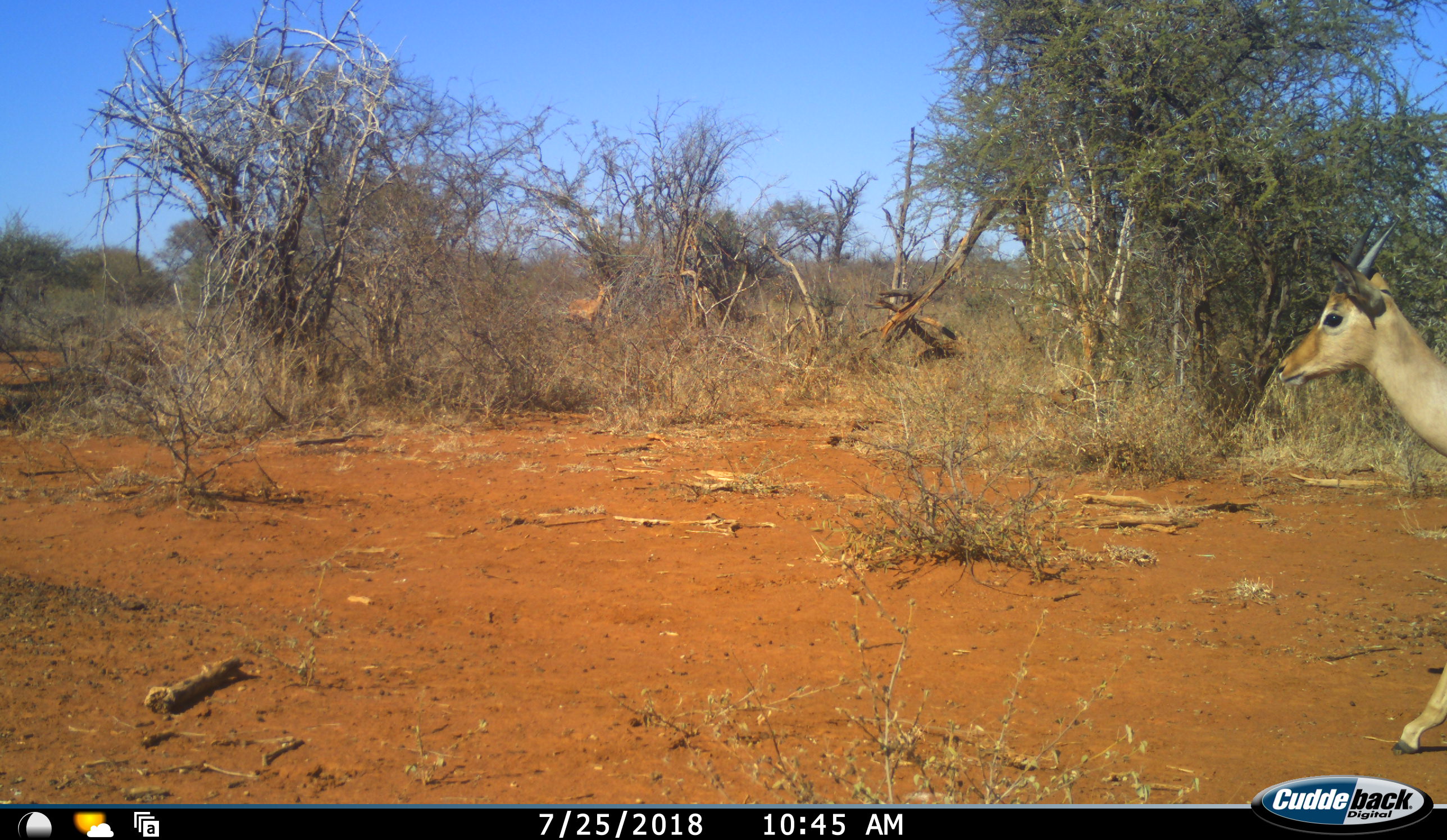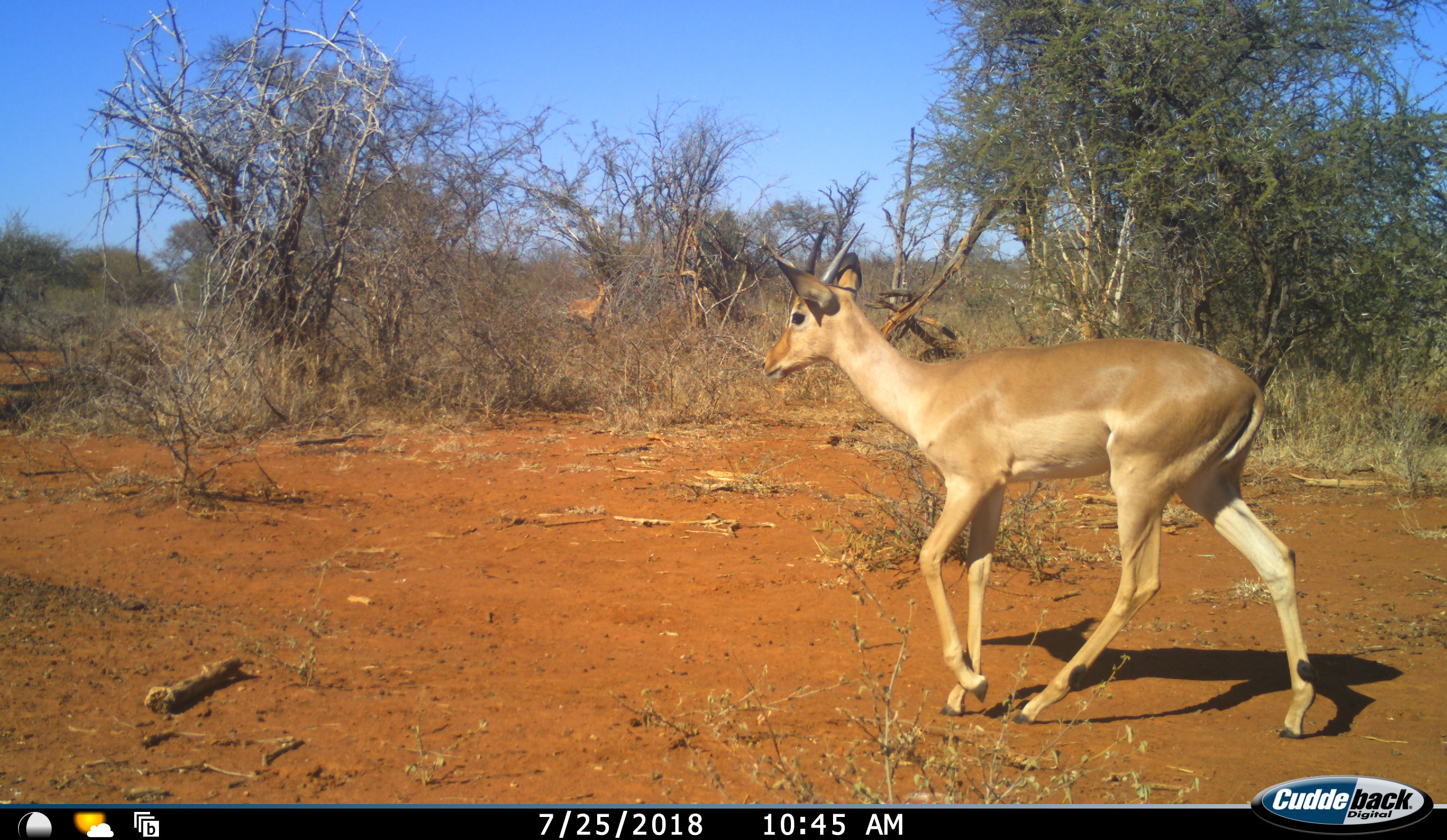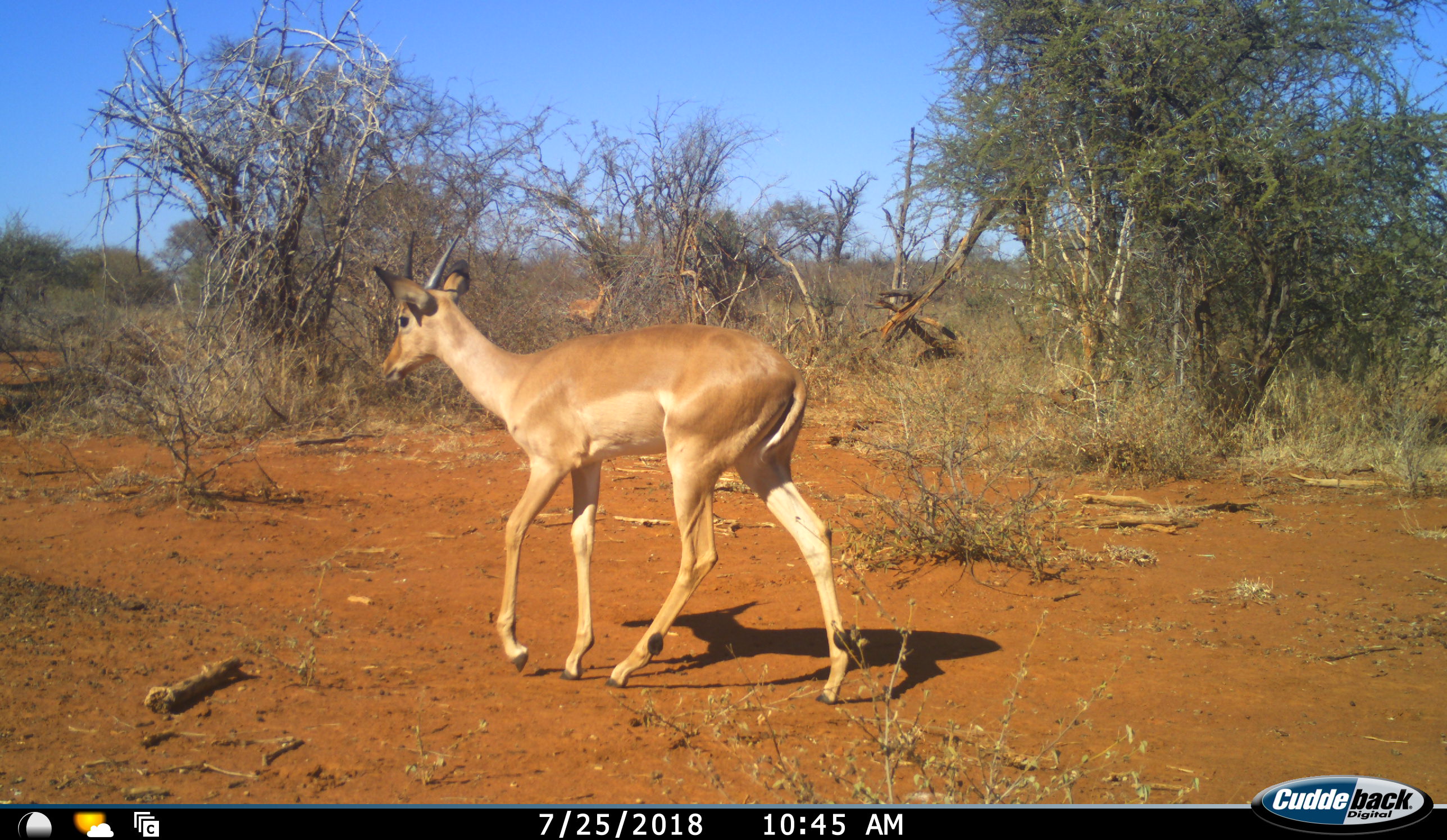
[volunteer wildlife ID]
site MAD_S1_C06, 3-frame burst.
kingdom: Animalia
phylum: Chordata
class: Mammalia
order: Artiodactyla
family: Bovidae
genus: Aepyceros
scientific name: Aepyceros melampus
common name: impala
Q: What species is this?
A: Impala (Aepyceros melampus).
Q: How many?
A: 1.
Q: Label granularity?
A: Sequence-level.